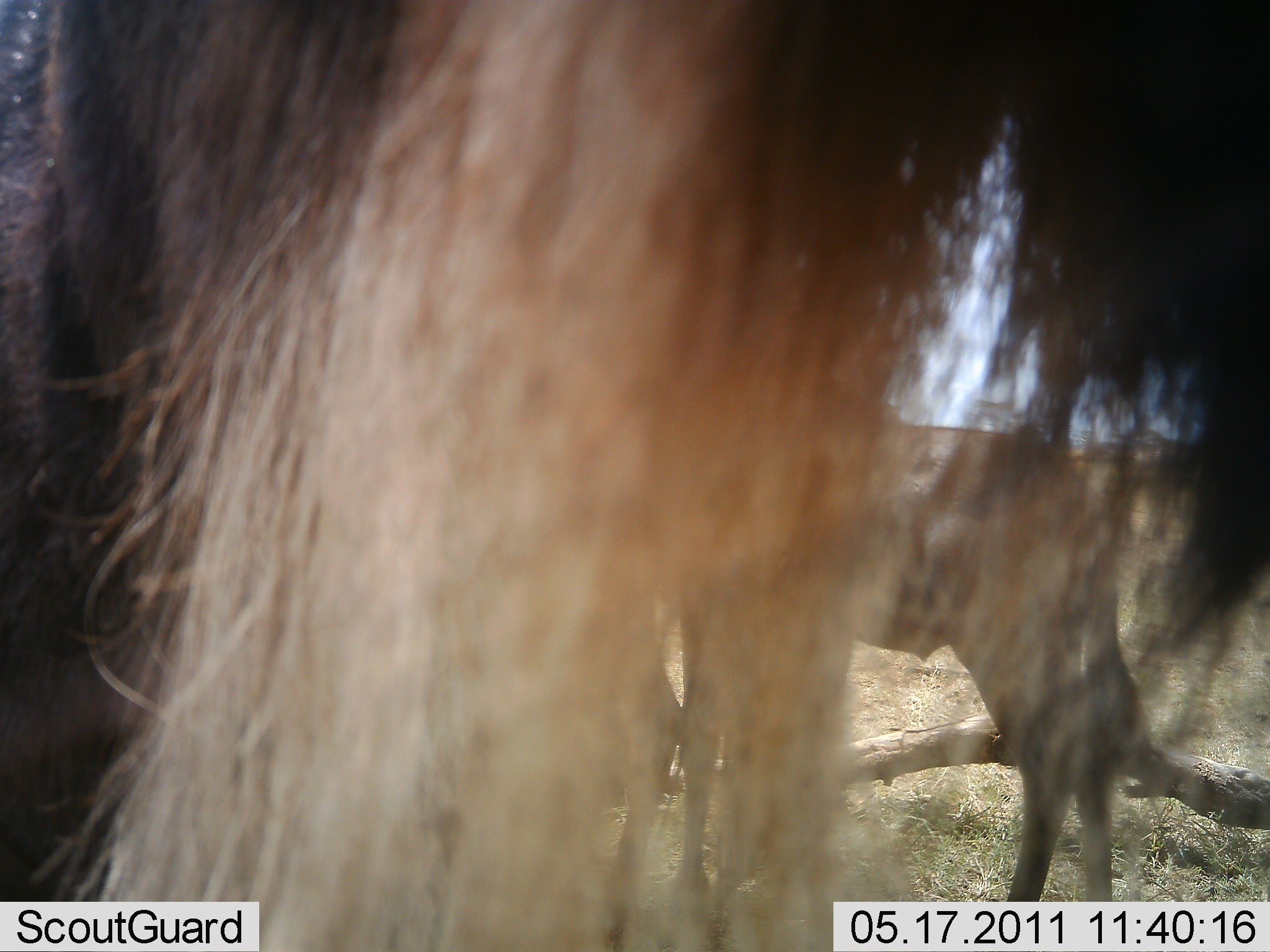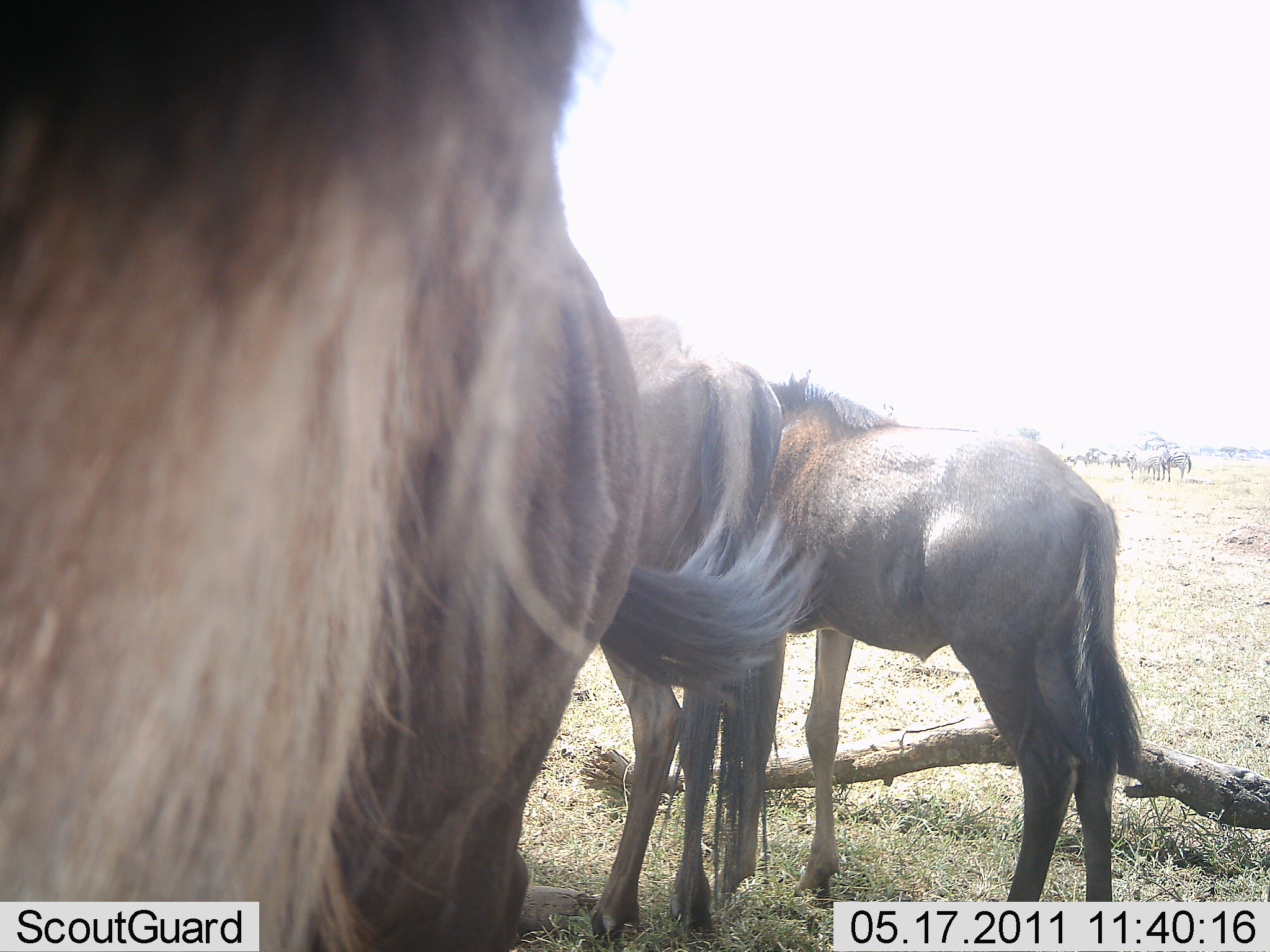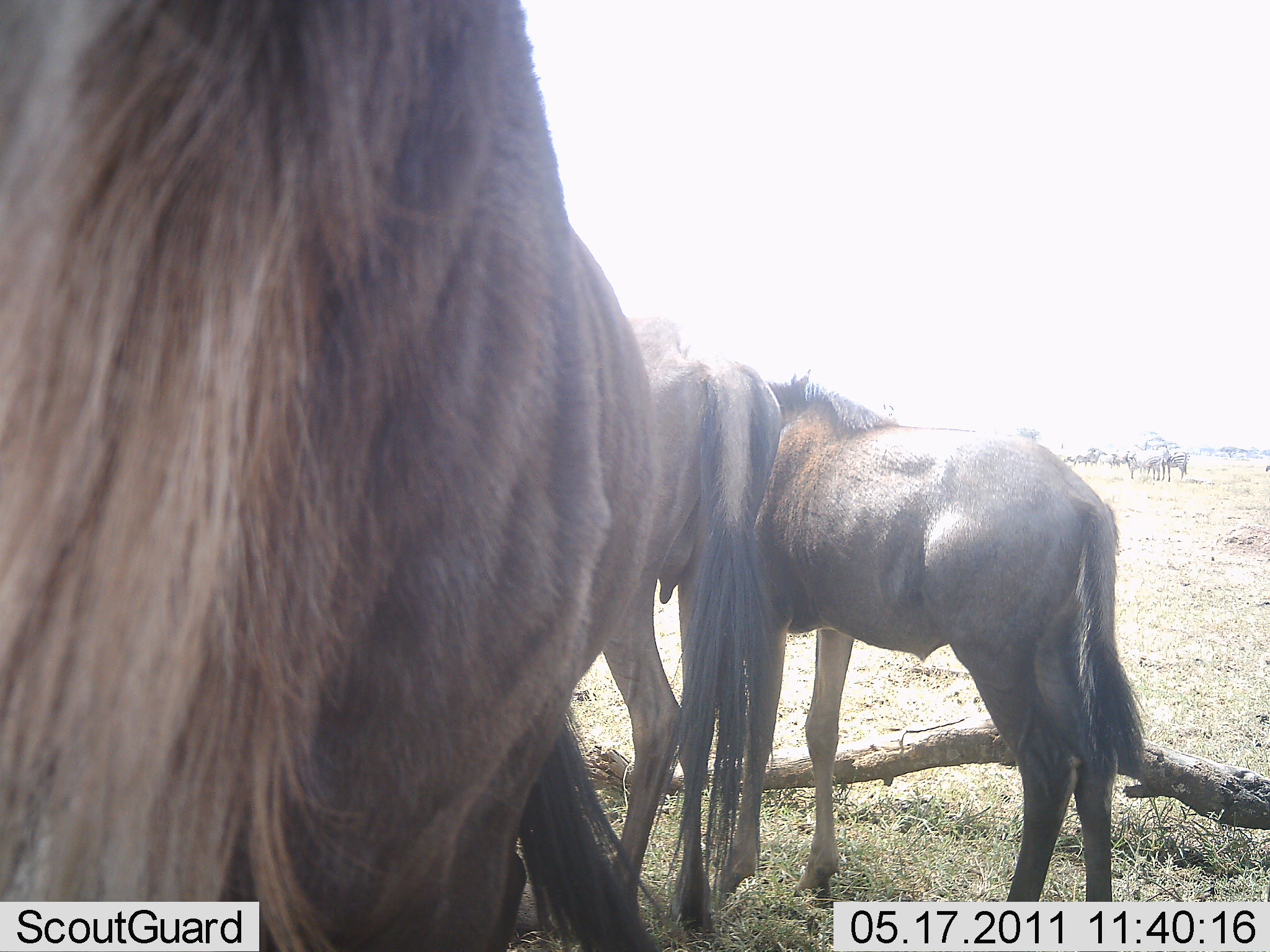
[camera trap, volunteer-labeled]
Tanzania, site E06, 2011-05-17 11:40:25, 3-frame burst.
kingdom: Animalia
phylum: Chordata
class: Mammalia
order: Artiodactyla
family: Bovidae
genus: Connochaetes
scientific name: Connochaetes taurinus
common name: blue wildebeest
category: wildebeest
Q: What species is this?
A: Wildebeest (blue wildebeest) (Connochaetes taurinus).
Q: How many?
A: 3.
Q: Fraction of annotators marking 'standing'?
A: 100%.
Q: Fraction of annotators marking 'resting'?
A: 9%.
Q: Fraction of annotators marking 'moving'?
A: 9%.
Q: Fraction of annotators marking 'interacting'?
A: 0%.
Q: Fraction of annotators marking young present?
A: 9%.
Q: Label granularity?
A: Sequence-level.